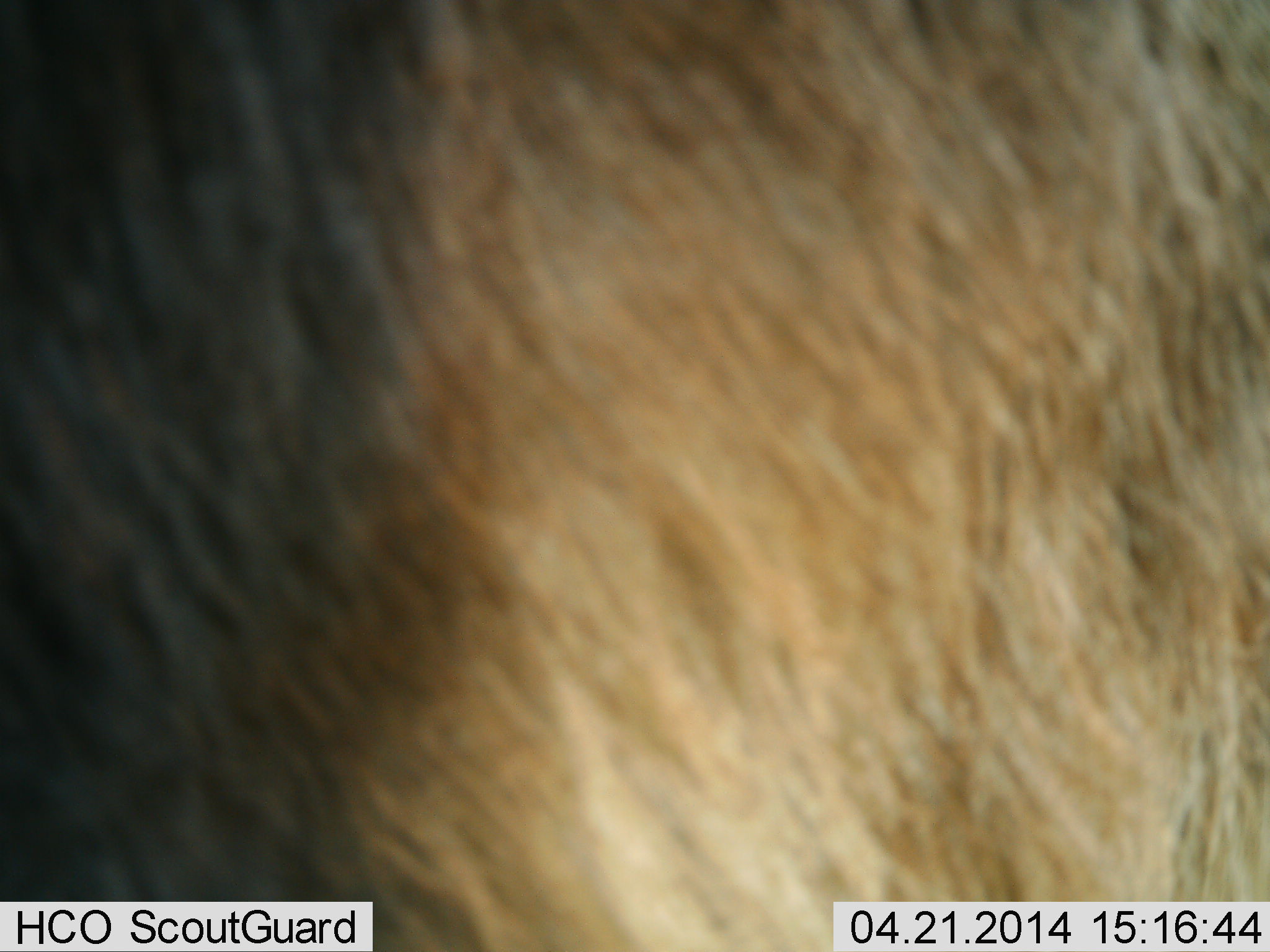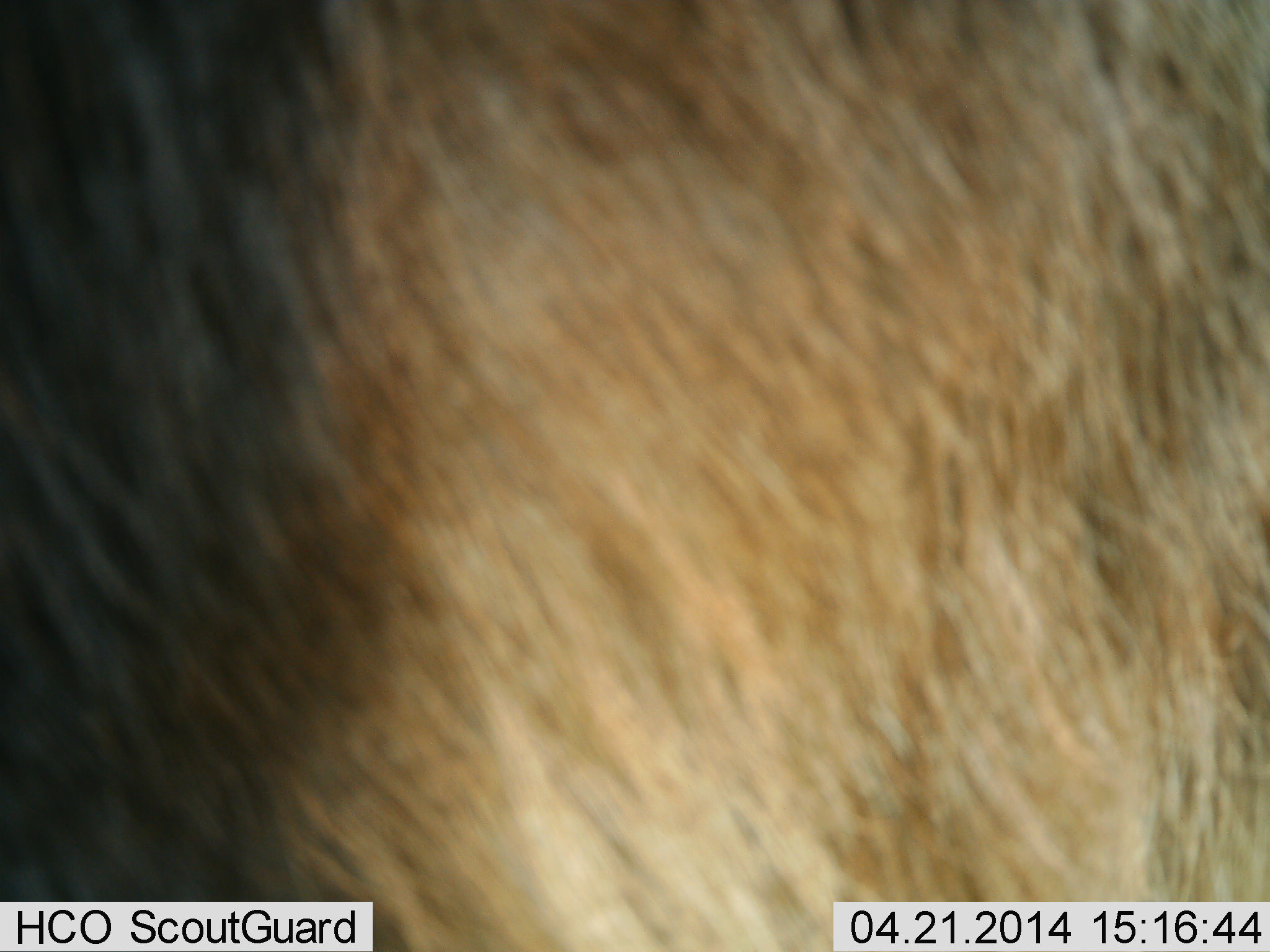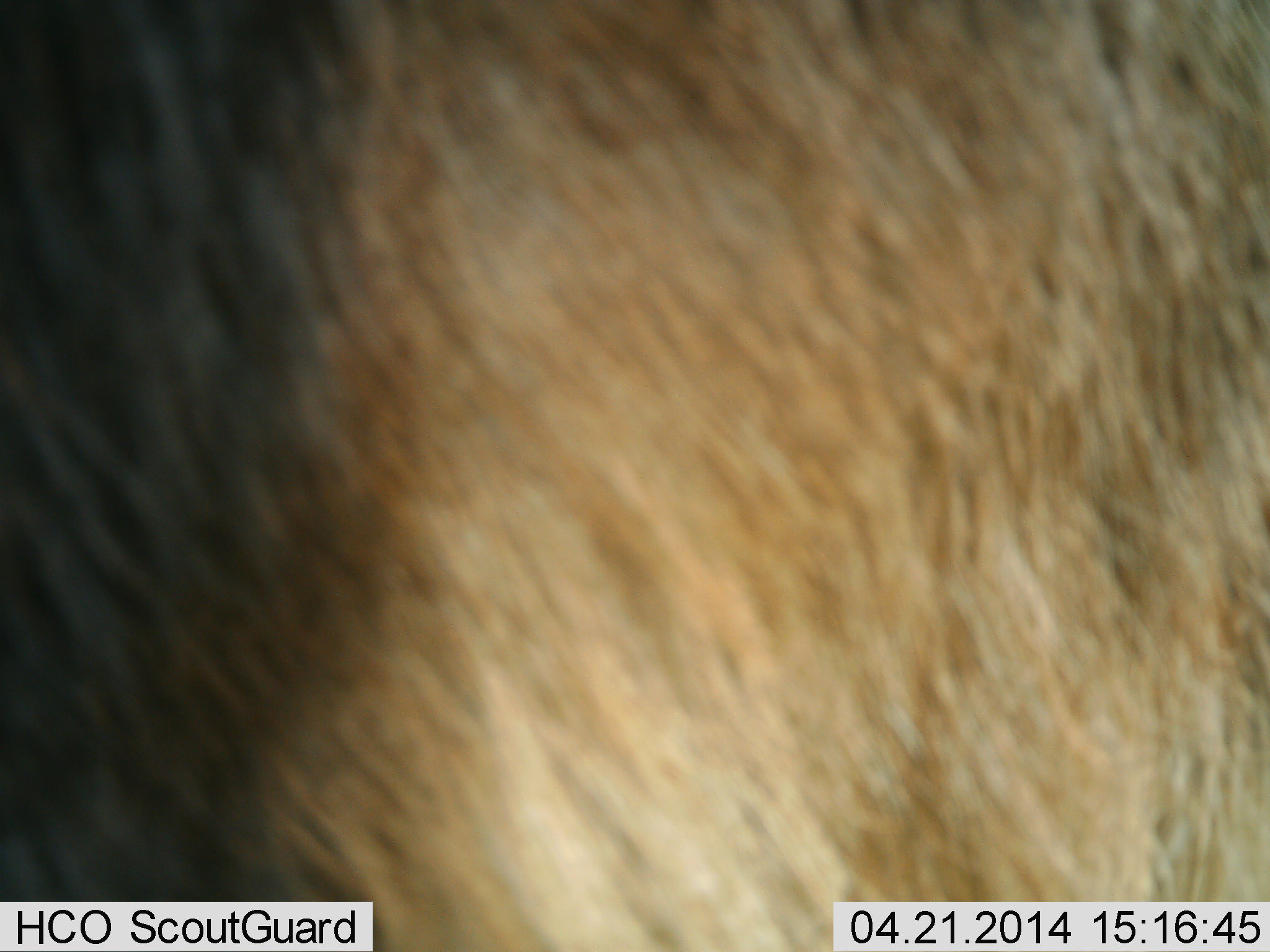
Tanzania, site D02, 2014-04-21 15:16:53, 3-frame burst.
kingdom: Animalia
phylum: Chordata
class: Mammalia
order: Artiodactyla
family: Bovidae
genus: Connochaetes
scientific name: Connochaetes taurinus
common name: blue wildebeest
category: wildebeest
Wildebeest (blue wildebeest) (Connochaetes taurinus), count 1. Behavior (volunteer vote fractions): standing 100%, resting 0%, moving 0%, interacting 0%. Young present (vote fraction): 0%. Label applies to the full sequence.